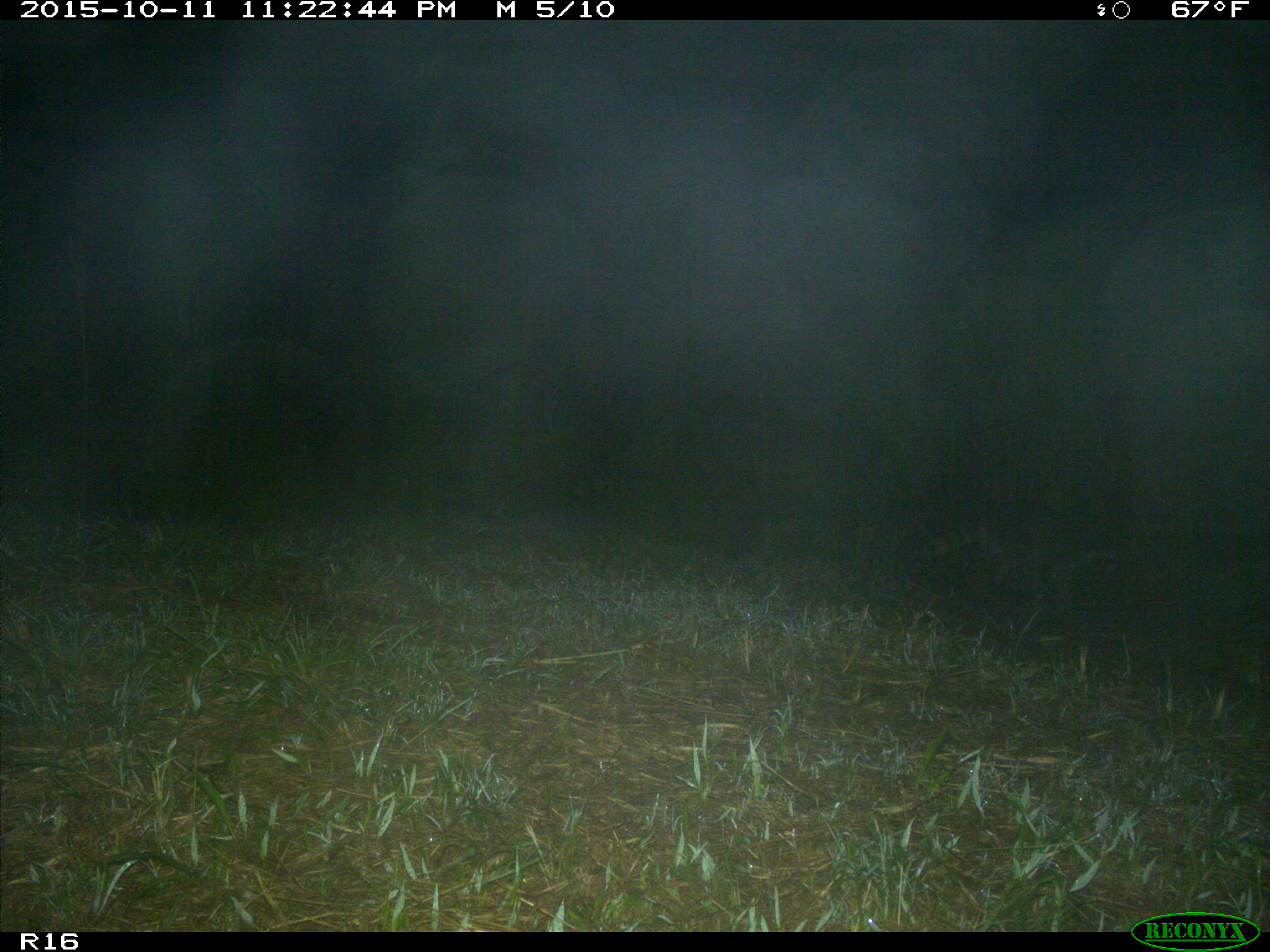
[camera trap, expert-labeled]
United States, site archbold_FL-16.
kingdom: Animalia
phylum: Chordata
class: Mammalia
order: Carnivora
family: Procyonidae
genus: Procyon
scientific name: Procyon lotor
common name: common raccoon